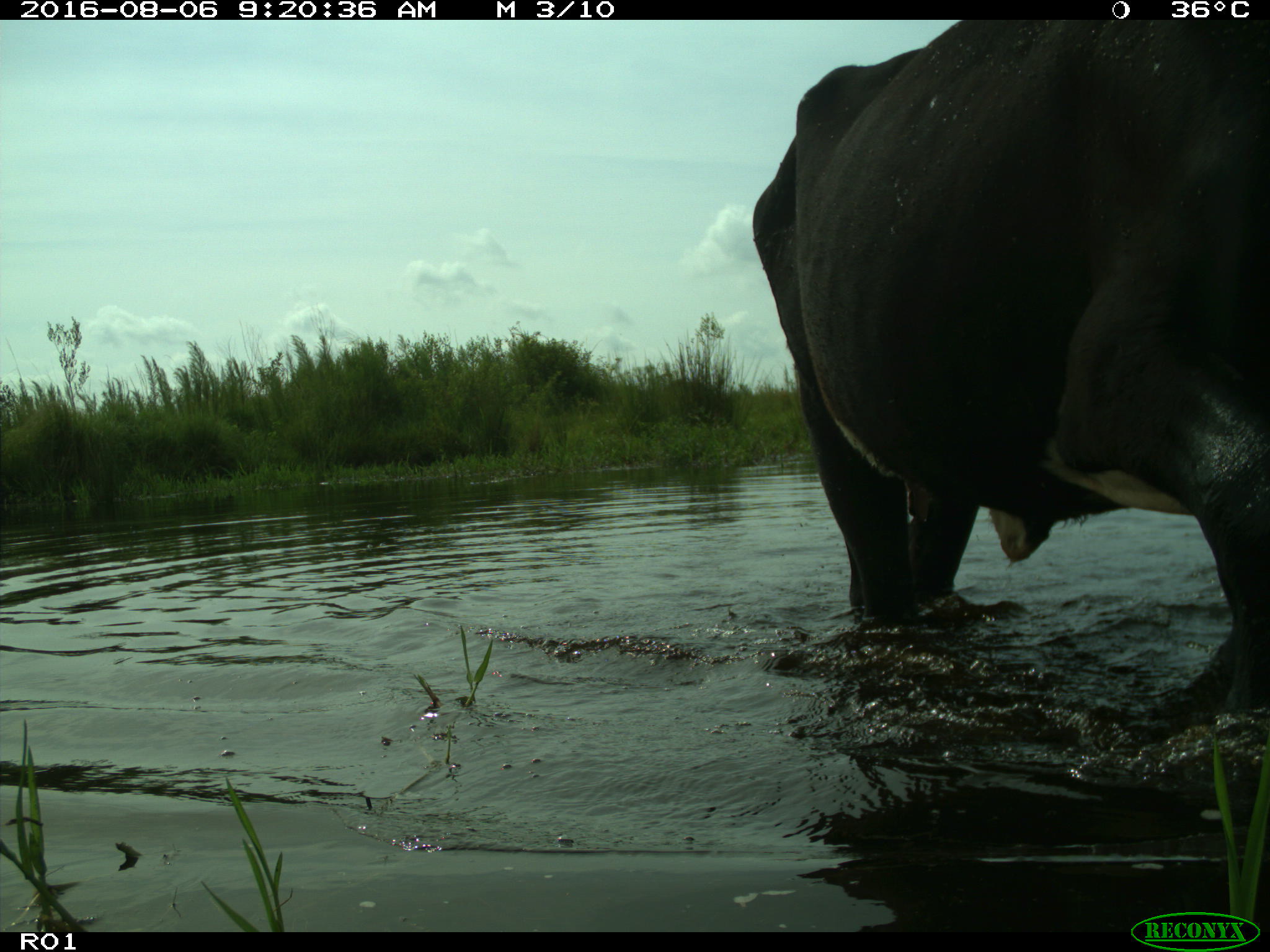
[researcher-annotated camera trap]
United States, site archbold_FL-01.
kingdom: Animalia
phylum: Chordata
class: Mammalia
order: Artiodactyla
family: Bovidae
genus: Bos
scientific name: Bos taurus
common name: domestic cow